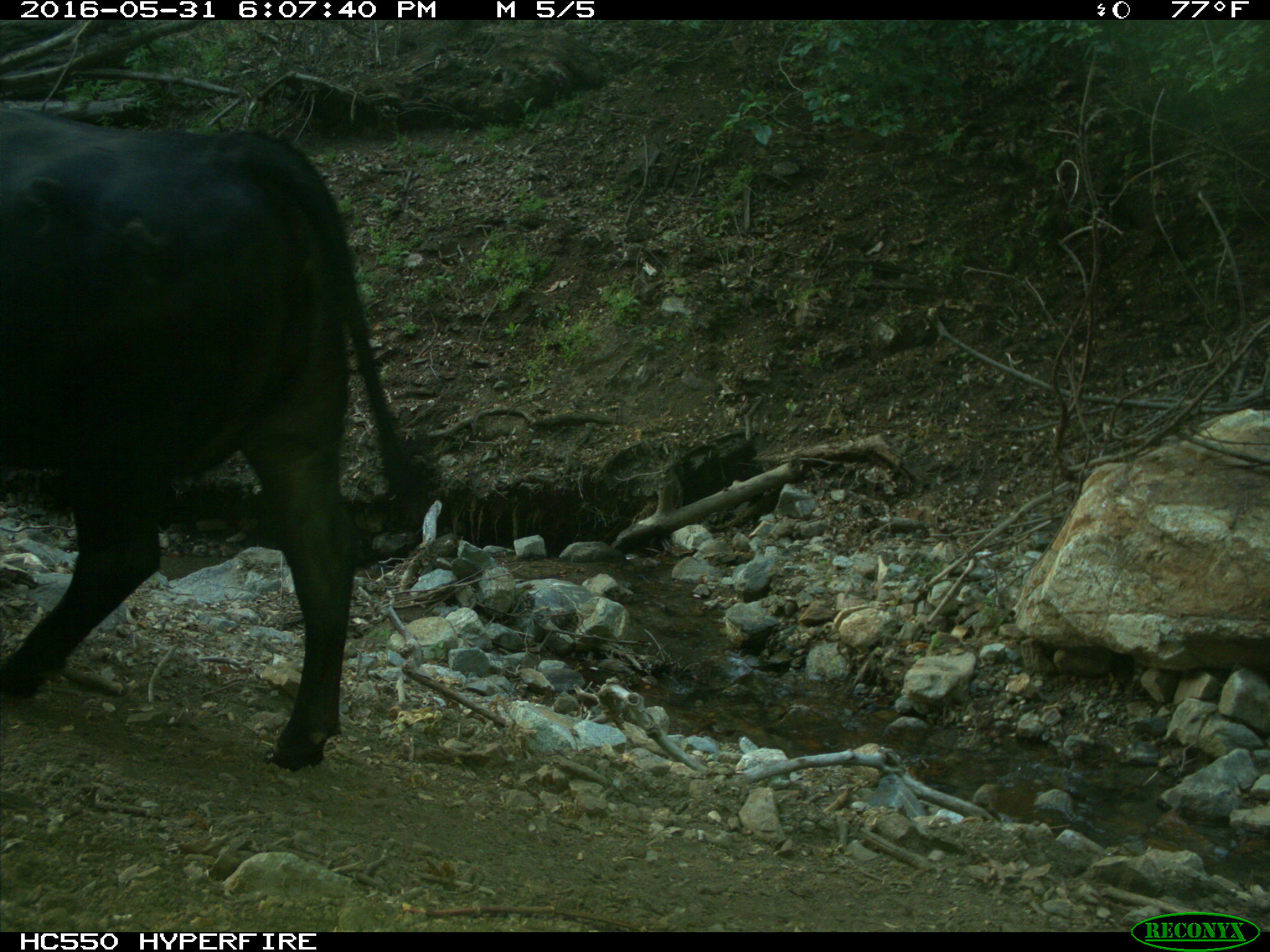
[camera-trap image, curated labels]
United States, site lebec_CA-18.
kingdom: Animalia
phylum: Chordata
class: Mammalia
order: Artiodactyla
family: Bovidae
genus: Bos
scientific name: Bos taurus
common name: domestic cow